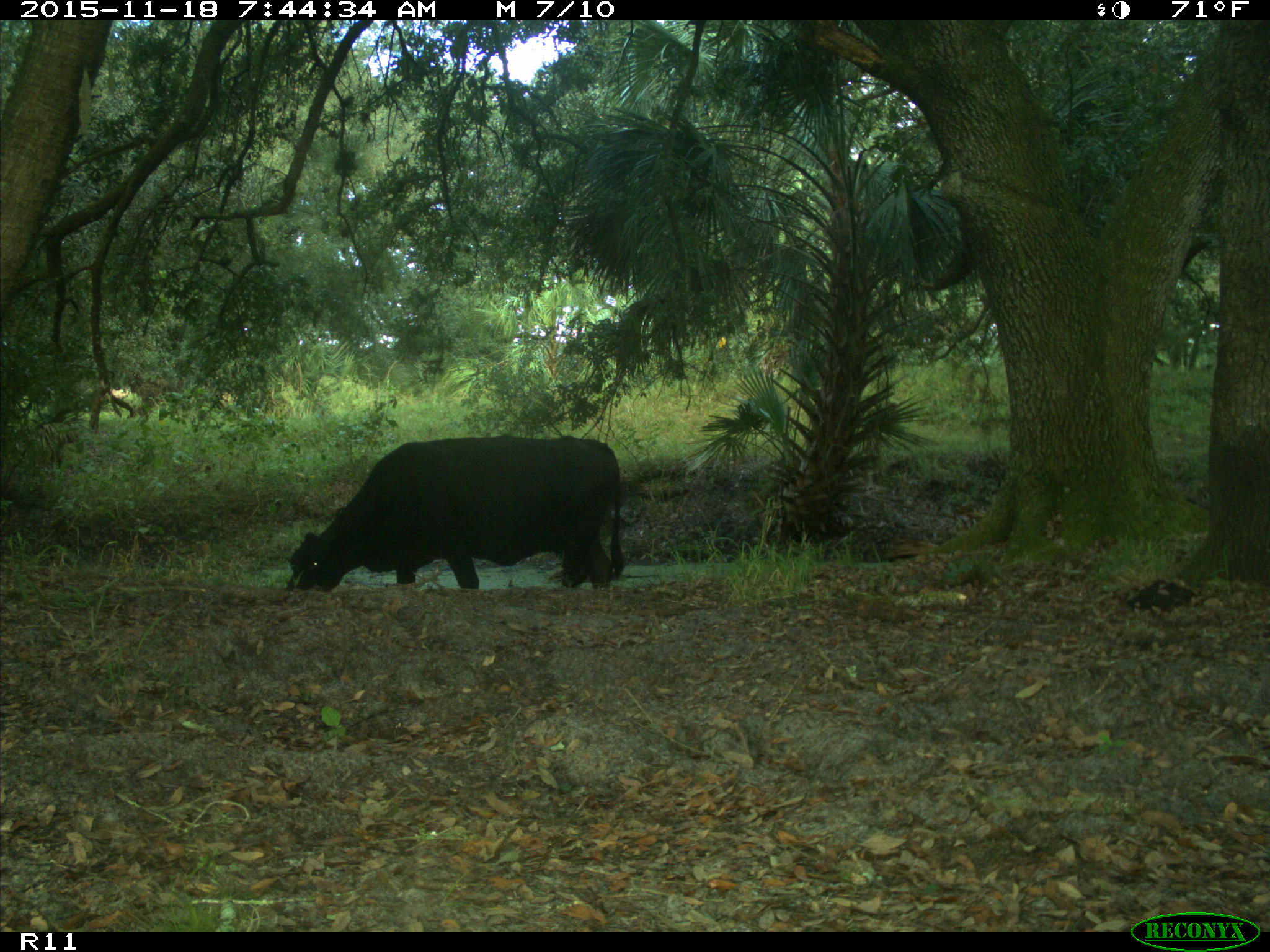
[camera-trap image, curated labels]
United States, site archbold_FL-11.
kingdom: Animalia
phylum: Chordata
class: Mammalia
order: Artiodactyla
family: Bovidae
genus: Bos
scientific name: Bos taurus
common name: domestic cow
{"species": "Bos taurus (domestic cow)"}